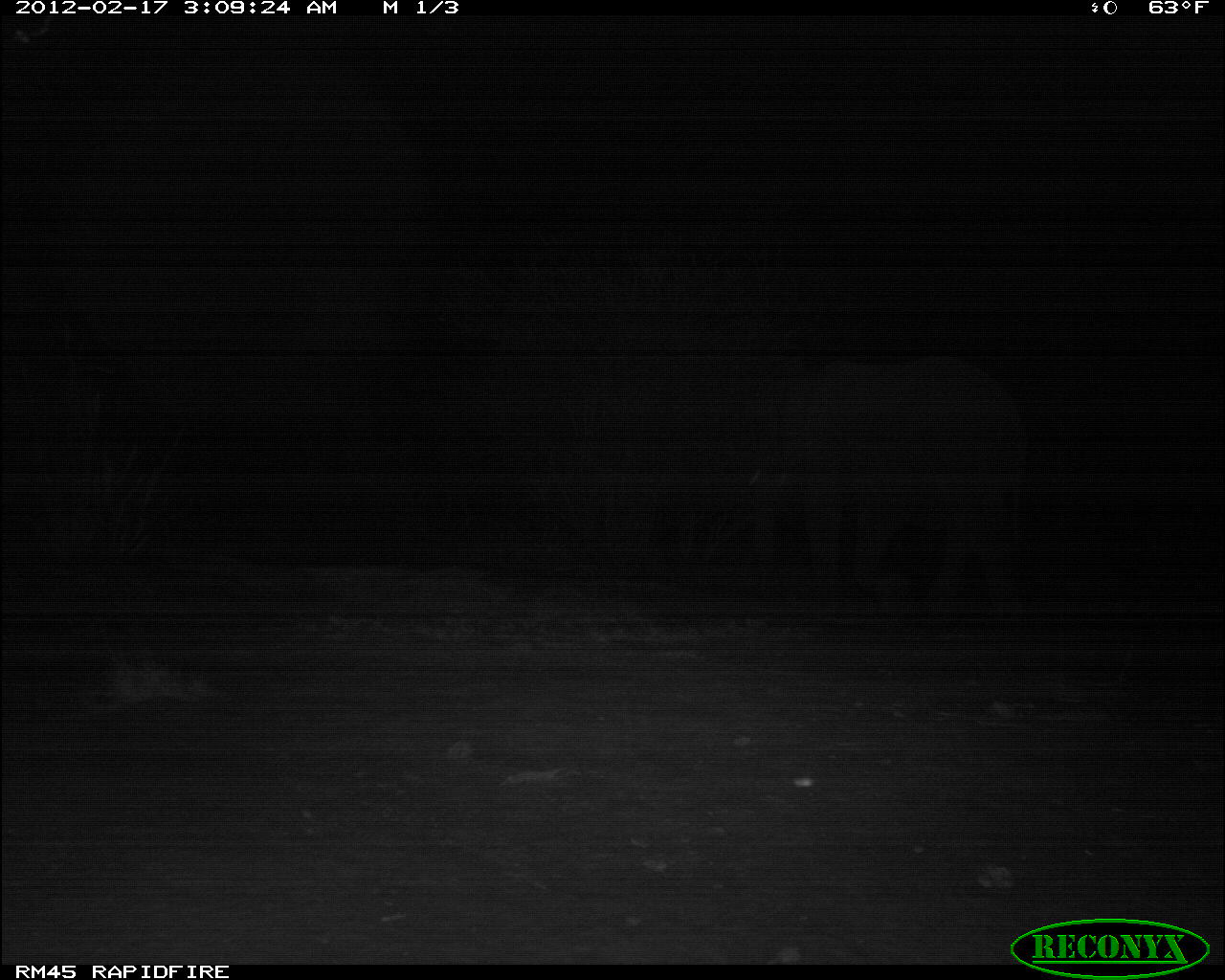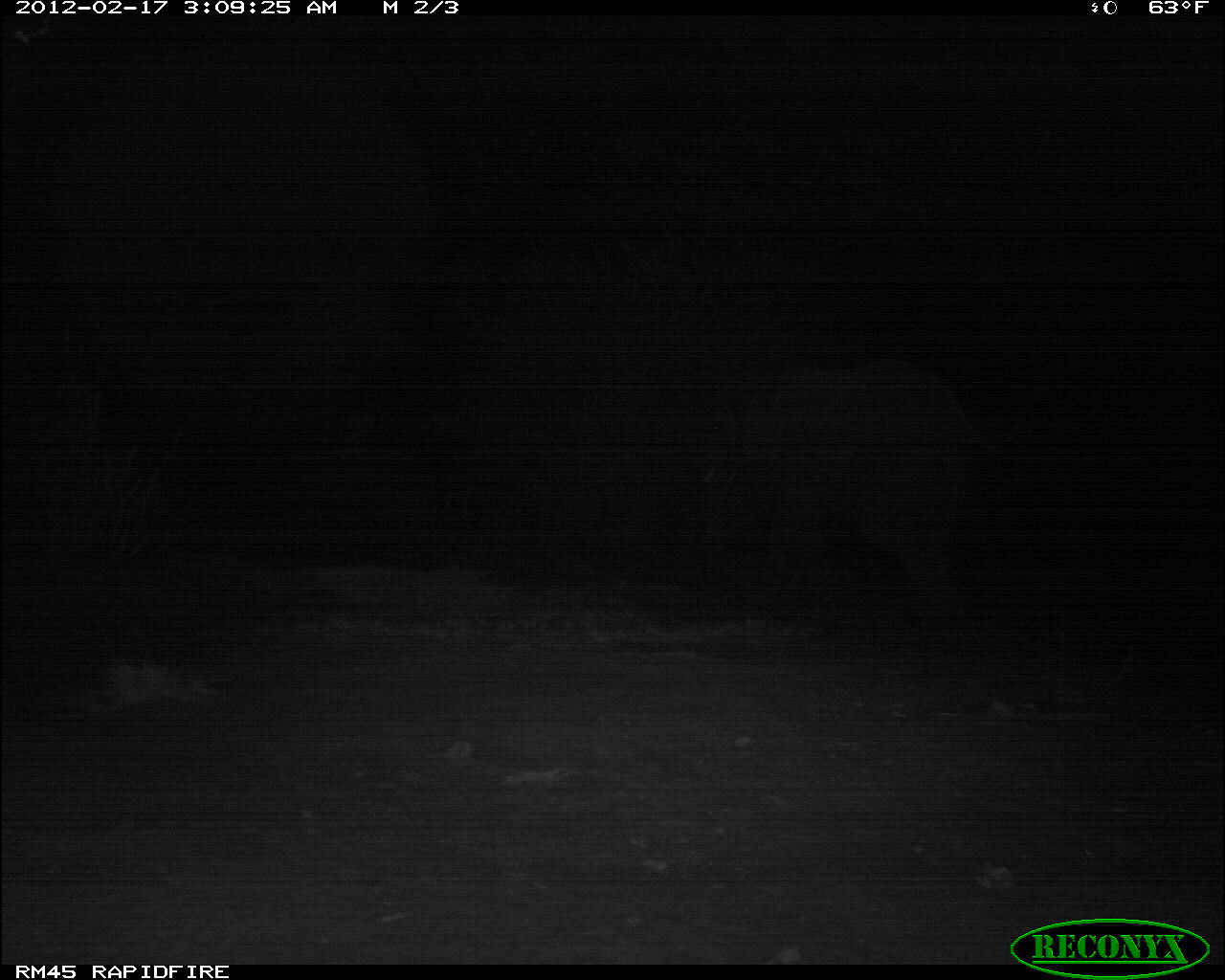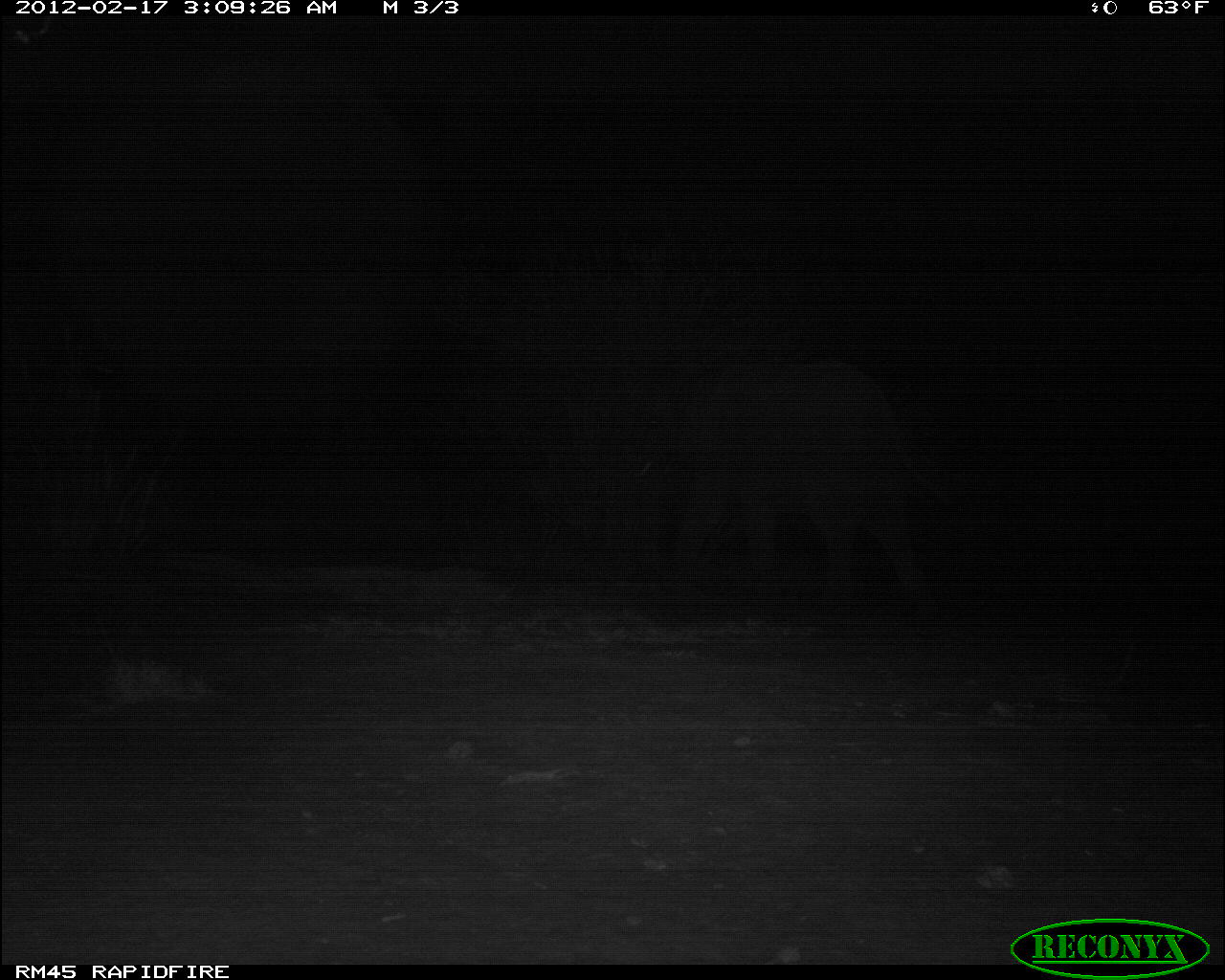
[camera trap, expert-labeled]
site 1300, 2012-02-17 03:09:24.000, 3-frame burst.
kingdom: Animalia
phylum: Chordata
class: Mammalia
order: Proboscidea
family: Elephantidae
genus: Loxodonta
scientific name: Loxodonta africana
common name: african bush elephant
Loxodonta africana (african bush elephant), count 1.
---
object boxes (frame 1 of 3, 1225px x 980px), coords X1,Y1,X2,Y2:
loxodonta africana: 737,351,1033,618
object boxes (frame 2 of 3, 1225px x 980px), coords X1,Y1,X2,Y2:
loxodonta africana: 678,353,1021,611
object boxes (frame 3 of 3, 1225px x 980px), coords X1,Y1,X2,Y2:
loxodonta africana: 615,355,954,617